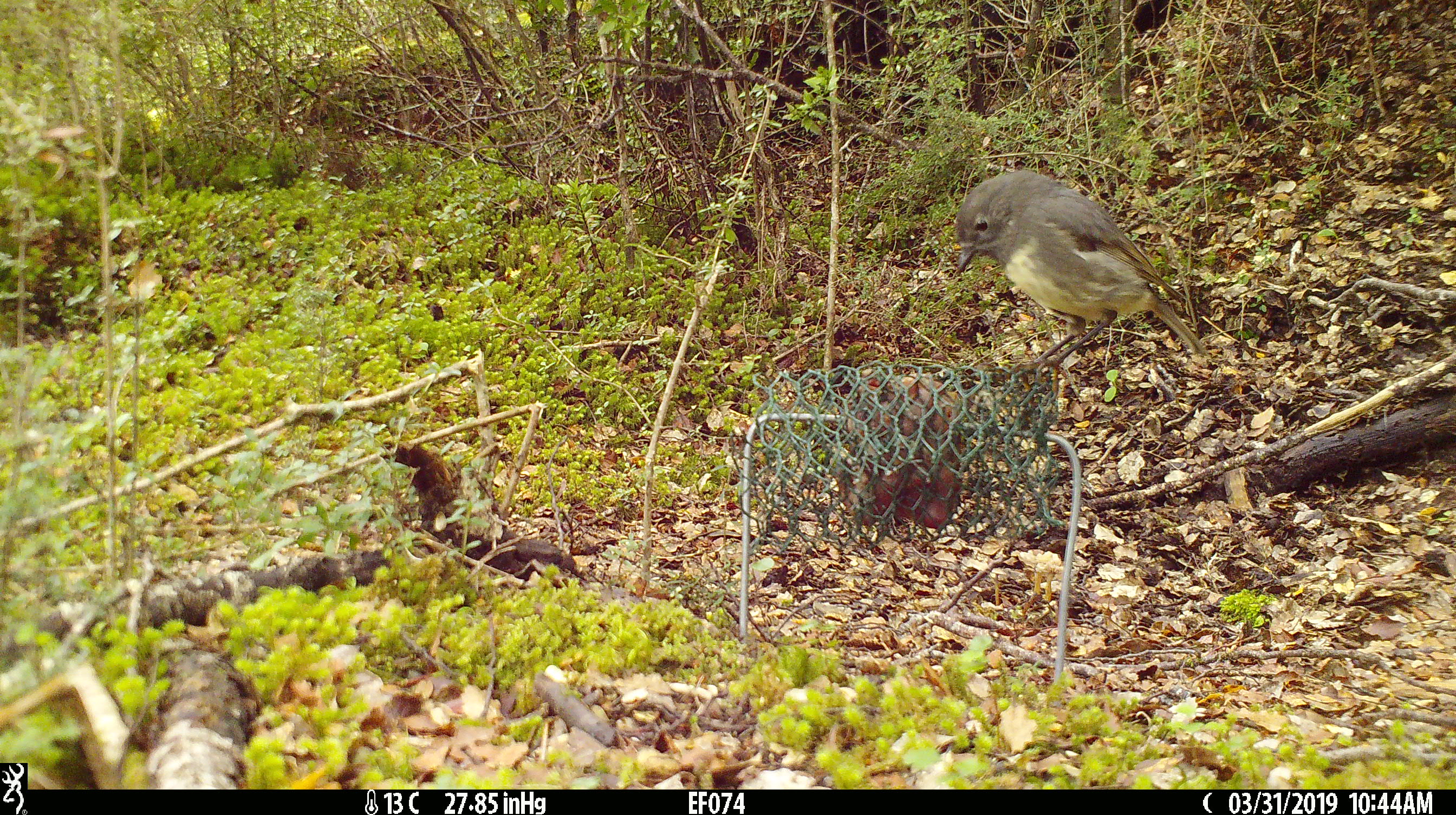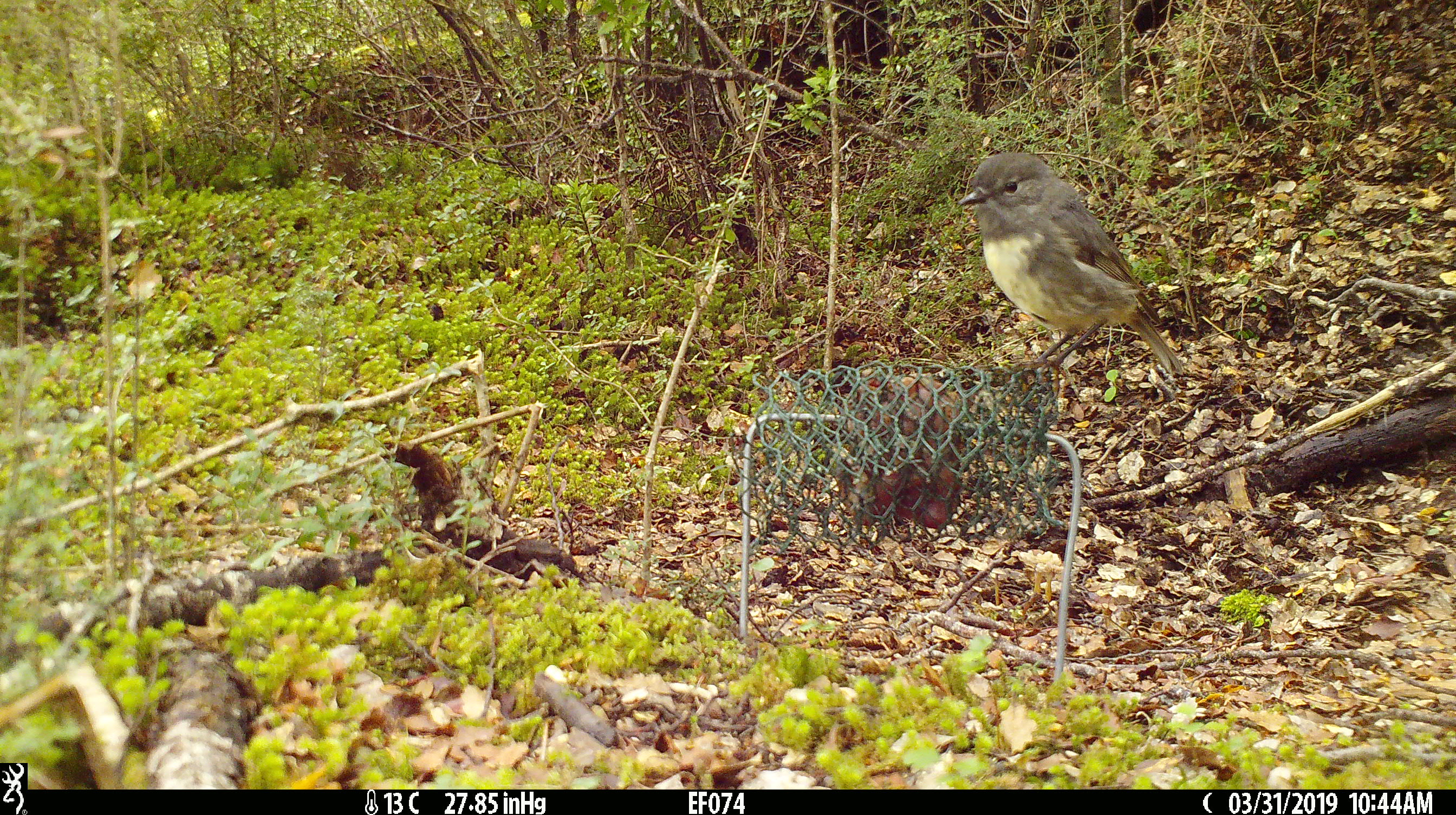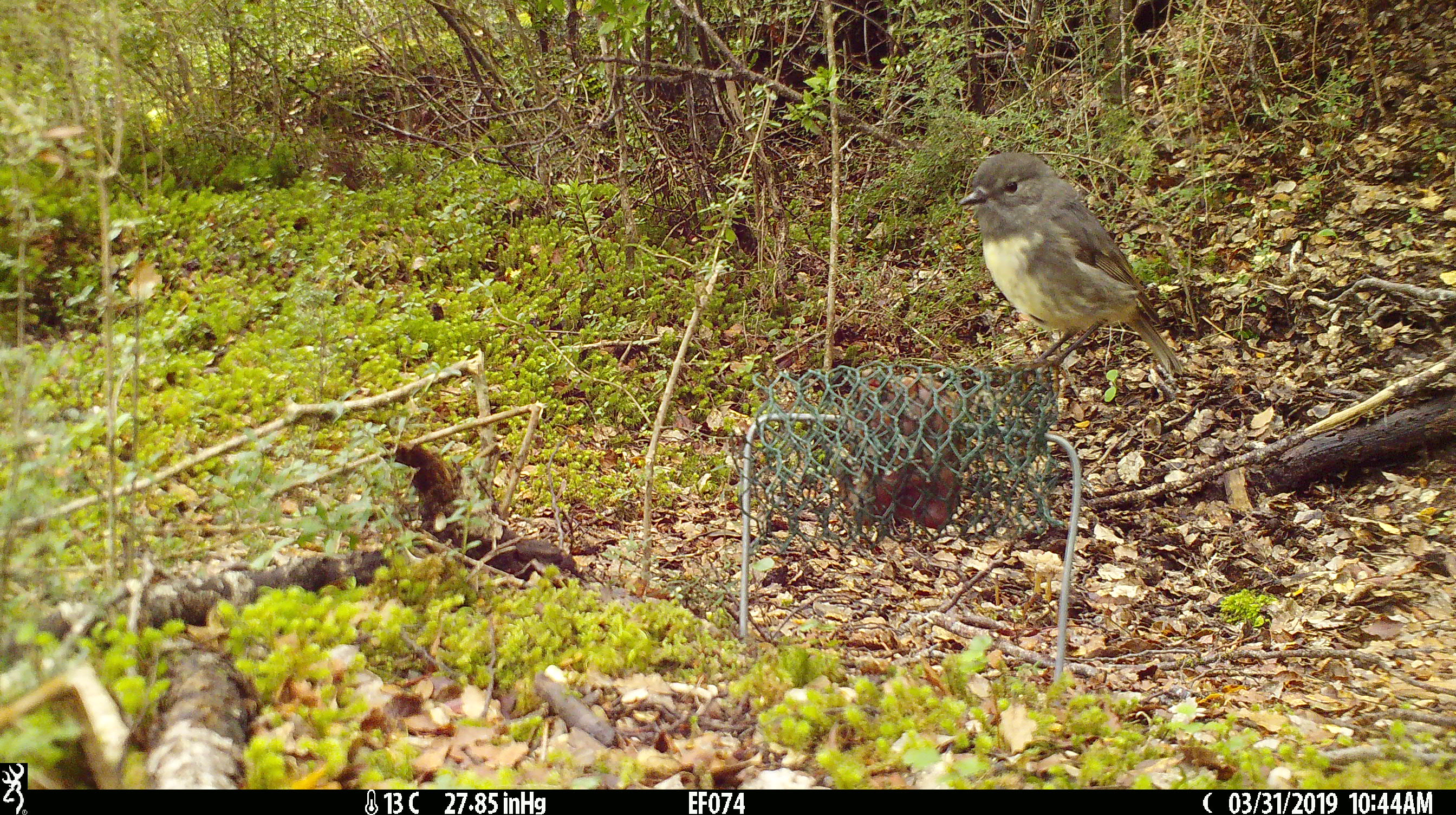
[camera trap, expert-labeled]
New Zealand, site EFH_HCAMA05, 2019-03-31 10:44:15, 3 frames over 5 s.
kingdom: Animalia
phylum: Chordata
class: Aves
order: Passeriformes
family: Petroicidae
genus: Petroica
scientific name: Petroica australis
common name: new zealand robin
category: robin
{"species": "robin (new zealand robin) (Petroica australis)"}